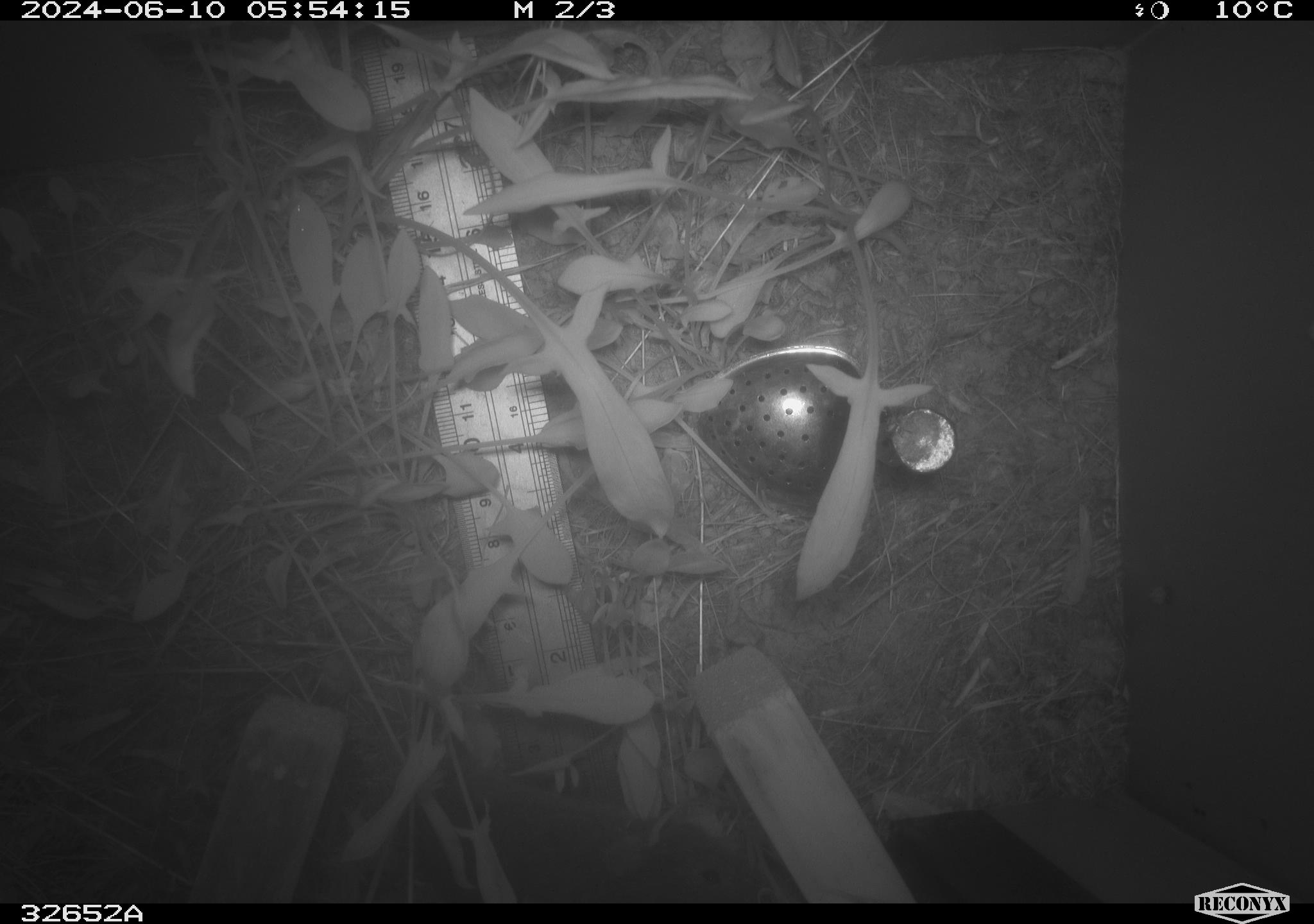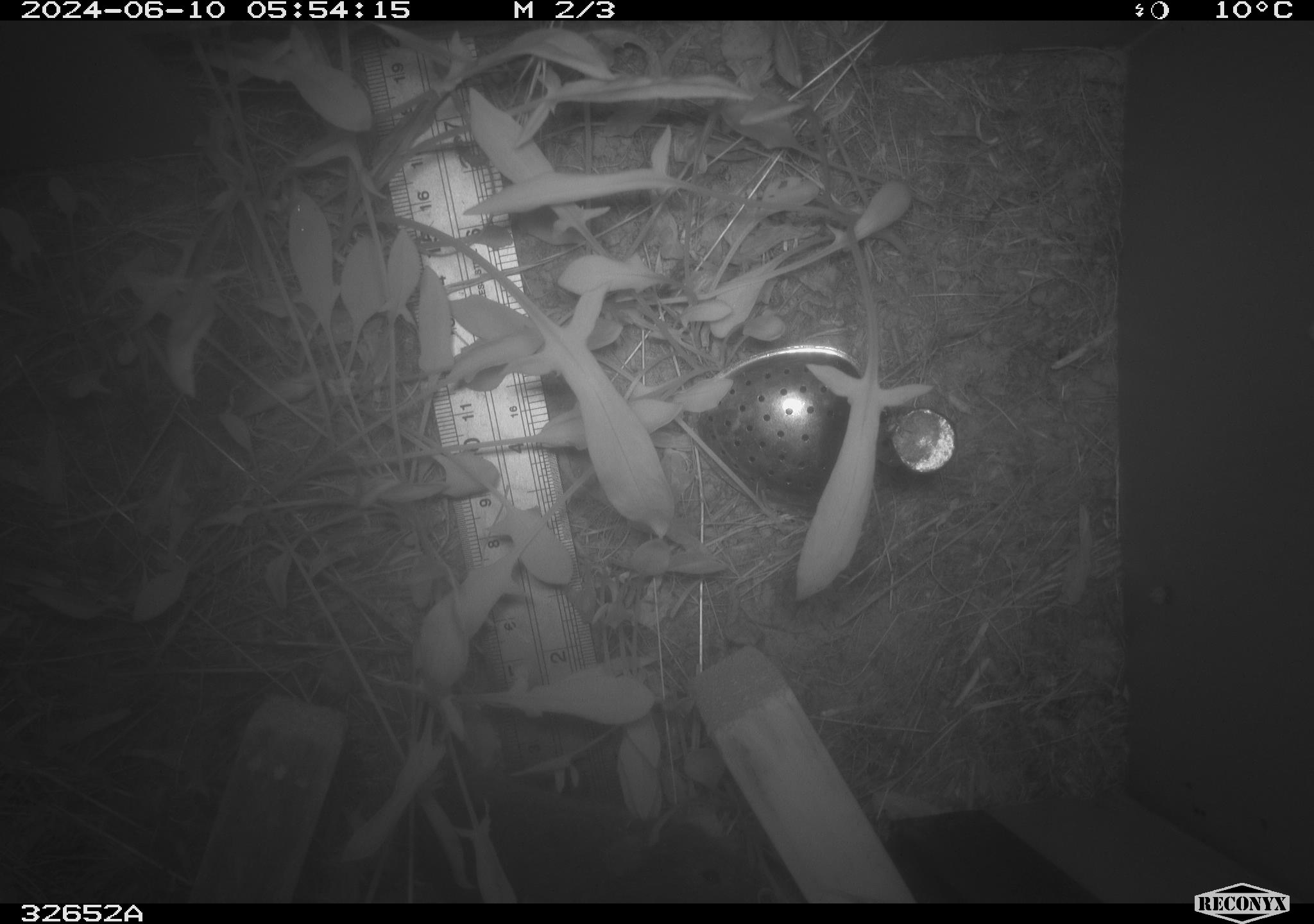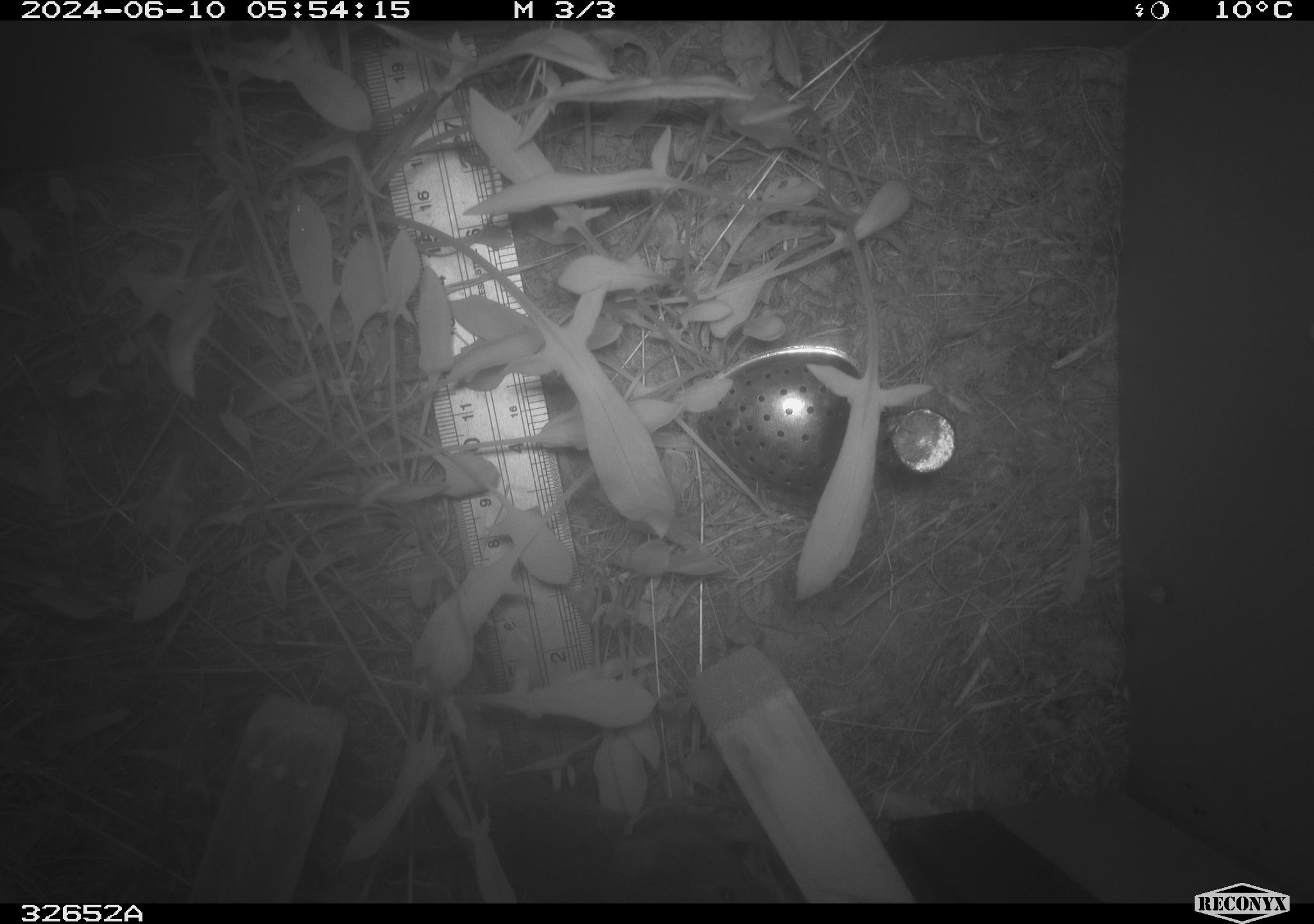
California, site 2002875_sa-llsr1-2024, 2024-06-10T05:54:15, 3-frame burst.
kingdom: Animalia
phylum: Chordata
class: Mammalia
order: Rodentia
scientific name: Rodentia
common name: rodent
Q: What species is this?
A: Rodent (Rodentia).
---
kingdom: Animalia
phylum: Chordata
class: Mammalia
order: Rodentia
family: Cricetidae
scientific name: Arvicolinae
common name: voles, lemmings, and muskrats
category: arvicolinae subfamily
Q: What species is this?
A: Arvicolinae subfamily (voles, lemmings, and muskrats) (Arvicolinae).